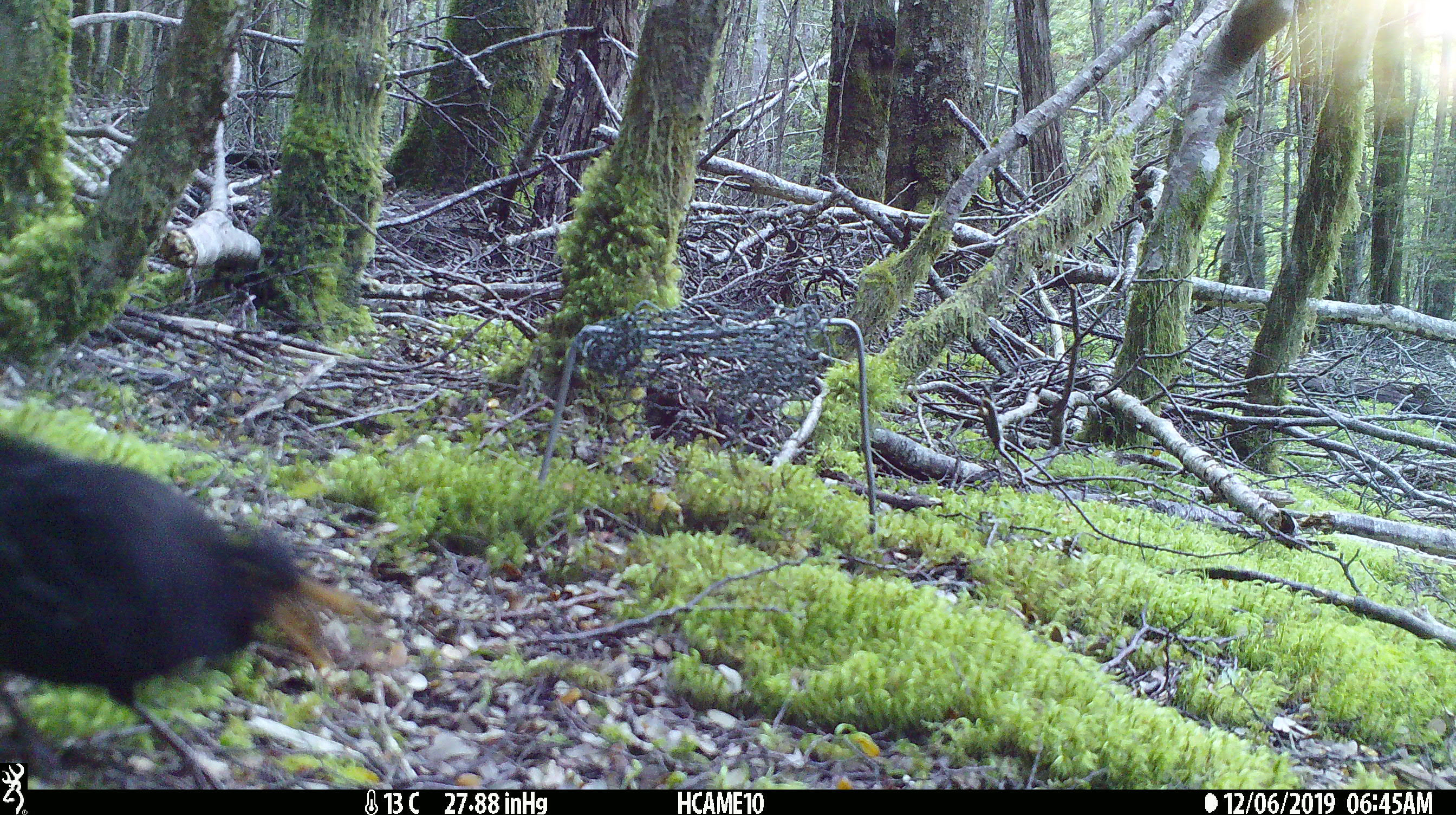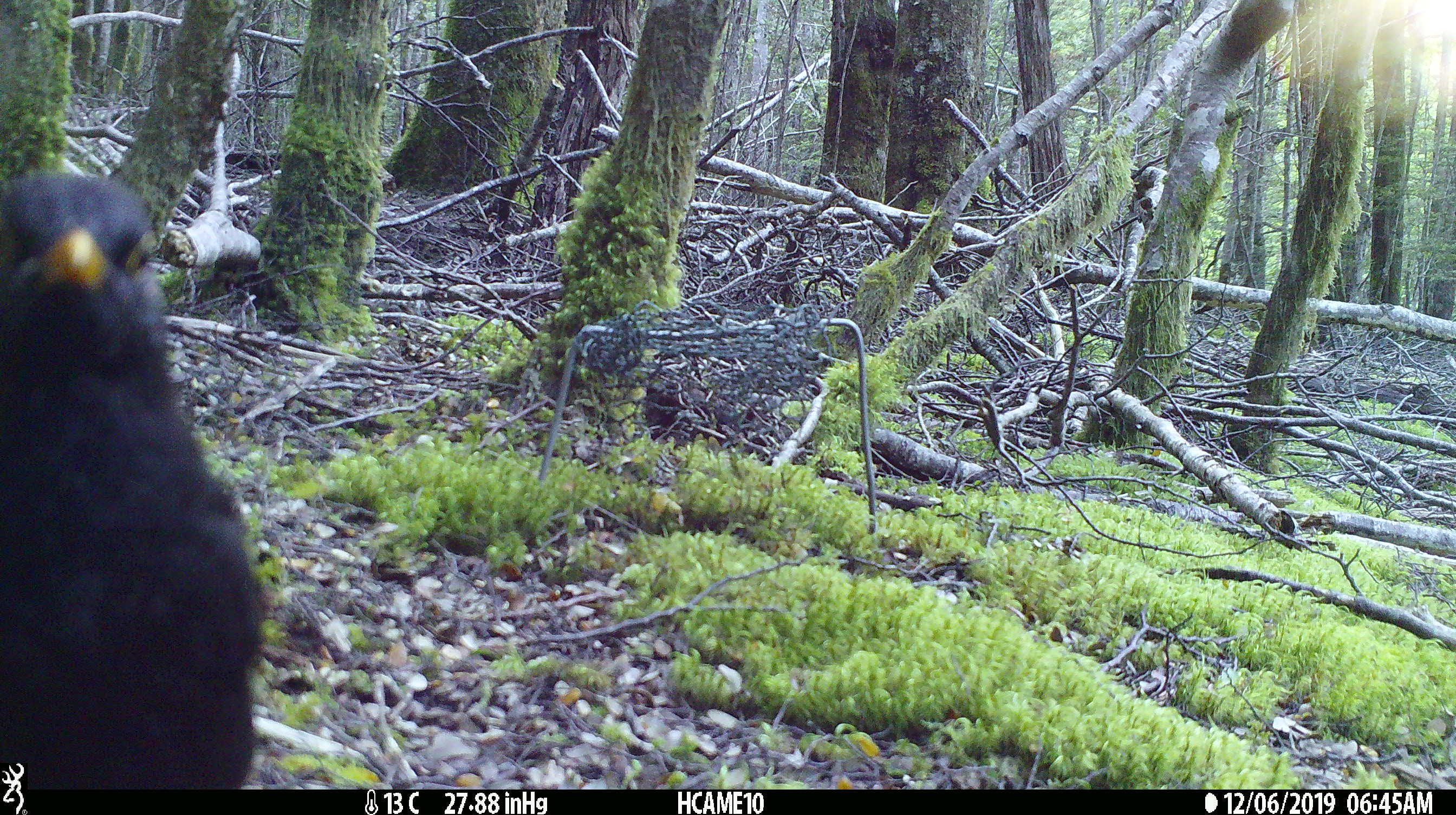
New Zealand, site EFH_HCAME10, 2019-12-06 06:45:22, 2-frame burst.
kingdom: Animalia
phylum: Chordata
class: Aves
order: Passeriformes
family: Turdidae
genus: Turdus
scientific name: Turdus merula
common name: eurasian blackbird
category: blackbird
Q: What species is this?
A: Blackbird (eurasian blackbird) (Turdus merula).